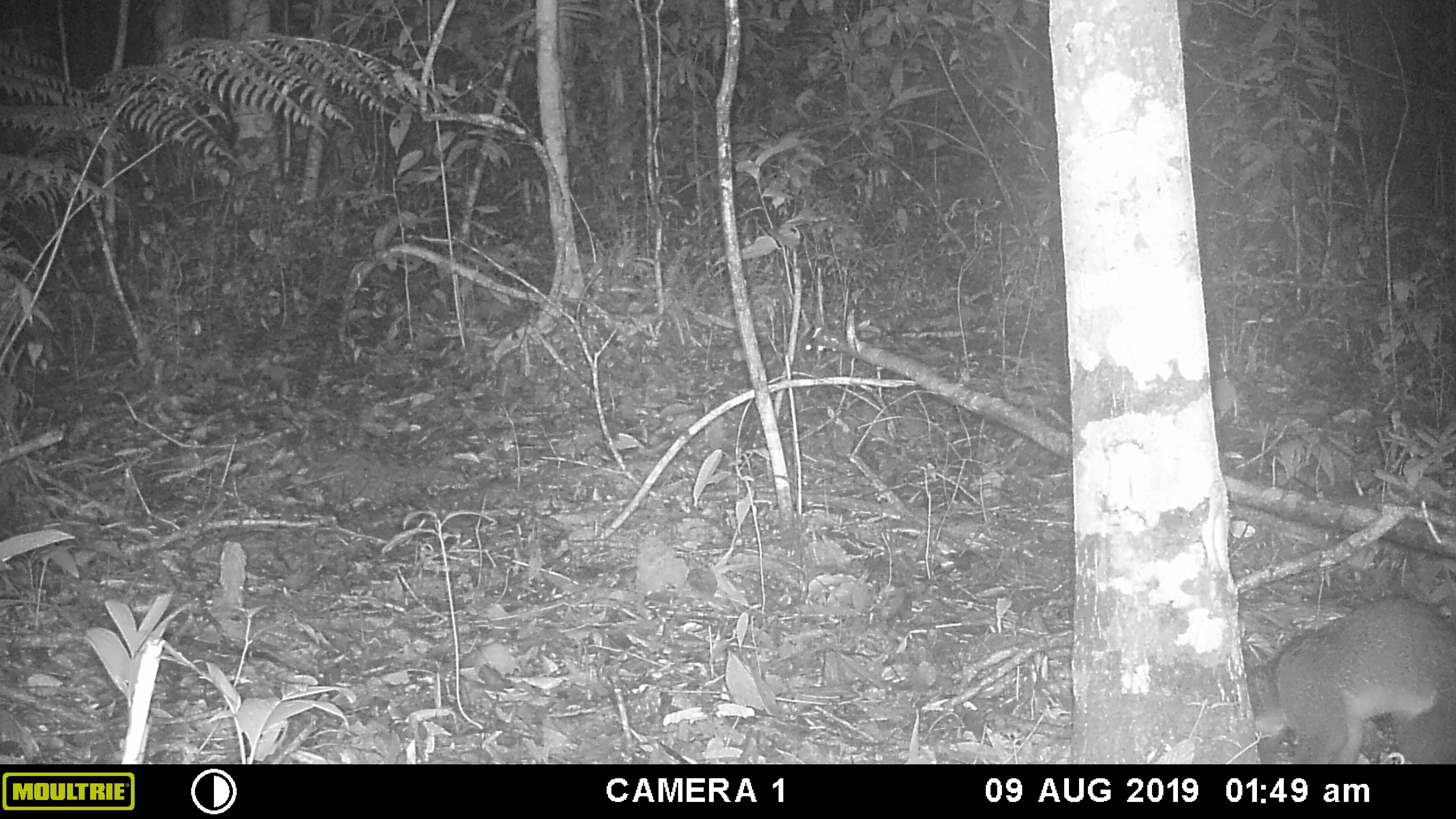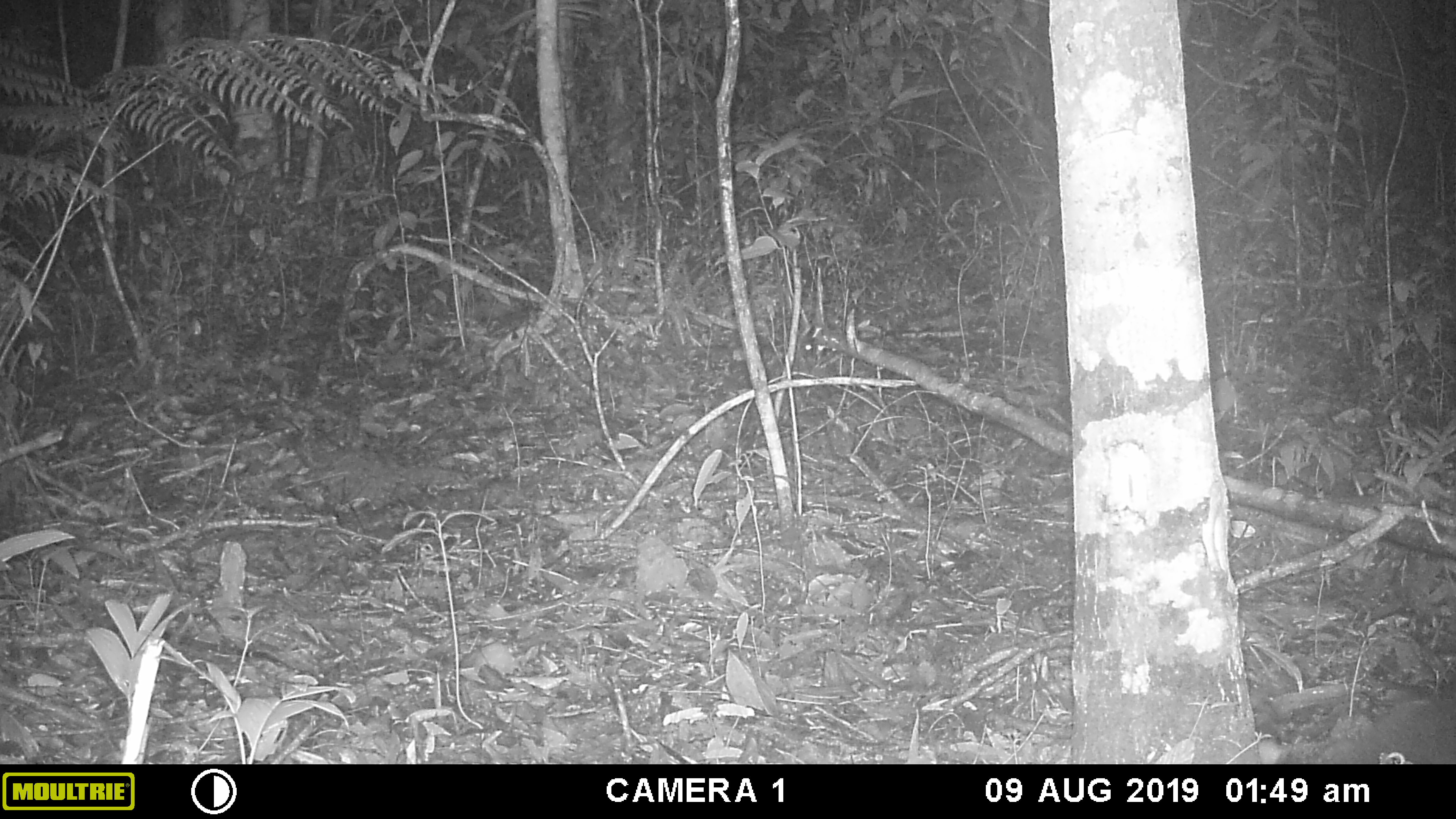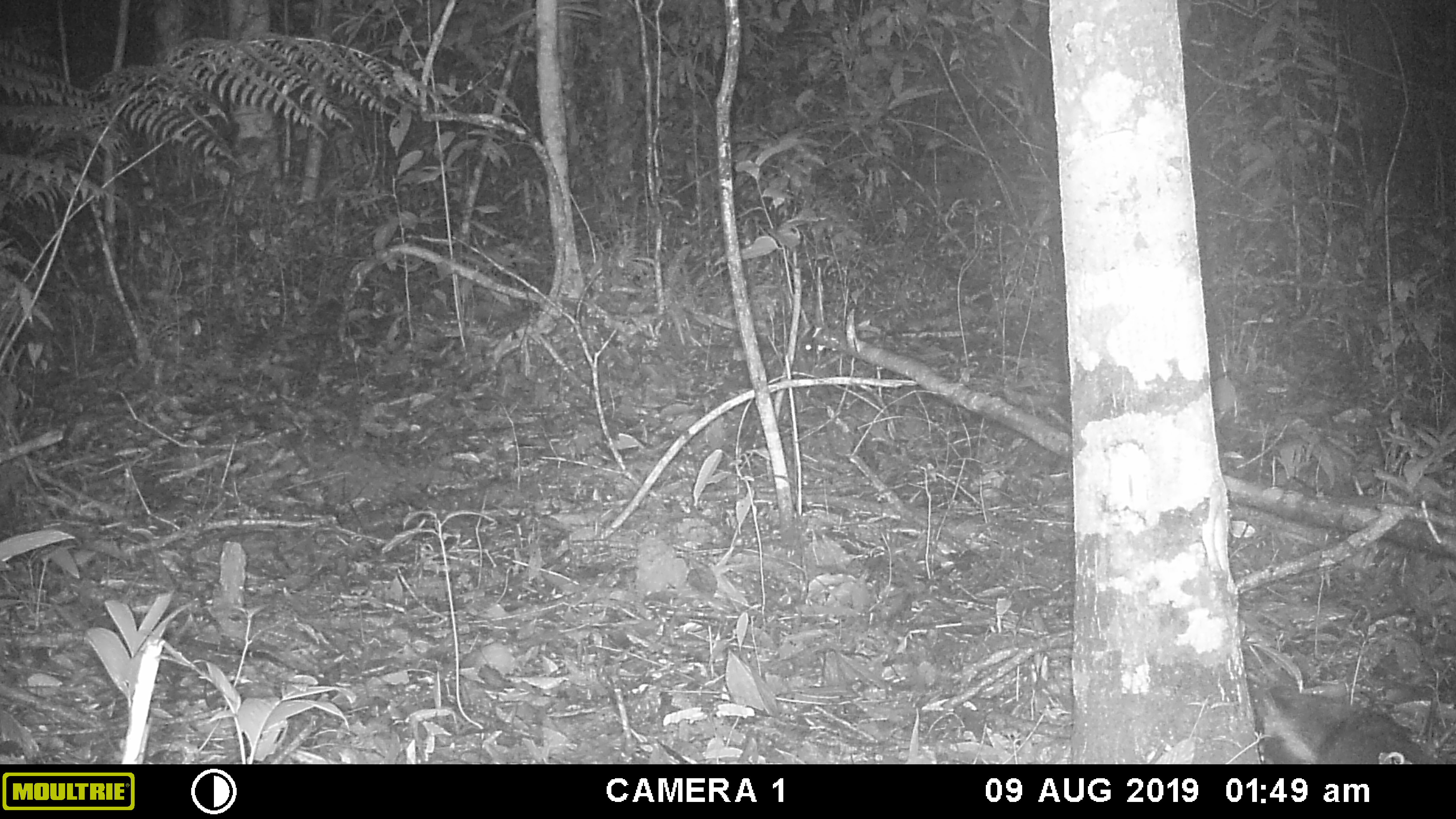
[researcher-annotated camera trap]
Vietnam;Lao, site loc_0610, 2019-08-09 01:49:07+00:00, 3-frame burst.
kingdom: Animalia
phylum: Chordata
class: Mammalia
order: Carnivora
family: Viverridae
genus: Paguma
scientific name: Paguma larvata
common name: masked palm civet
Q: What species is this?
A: Masked palm civet (Paguma larvata).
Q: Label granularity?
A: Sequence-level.